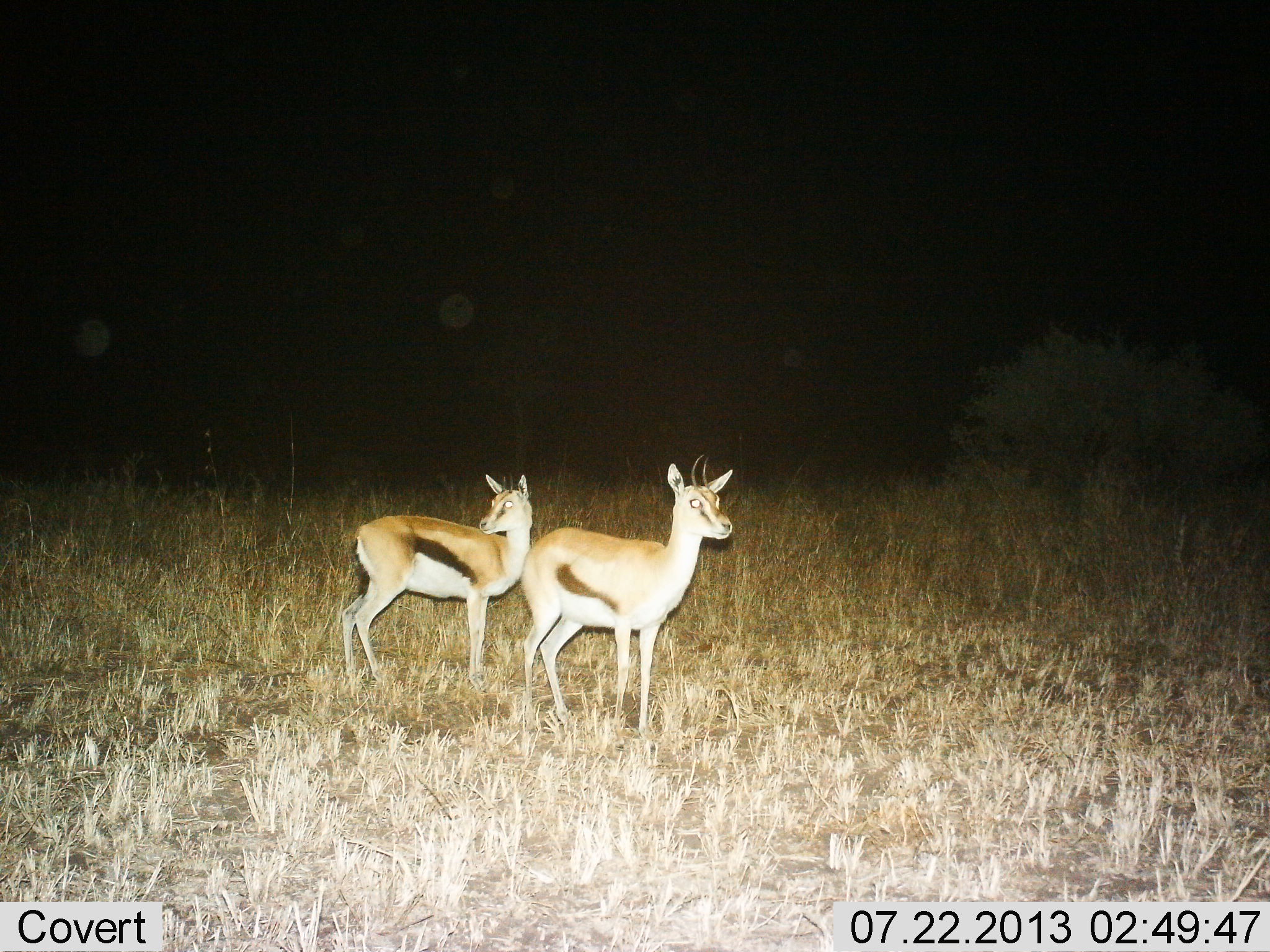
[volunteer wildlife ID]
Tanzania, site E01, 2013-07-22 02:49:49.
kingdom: Animalia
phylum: Chordata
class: Mammalia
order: Artiodactyla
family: Bovidae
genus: Eudorcas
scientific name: Eudorcas thomsonii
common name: thomson's gazelle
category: gazellethomsons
Gazellethomsons (thomson's gazelle) (Eudorcas thomsonii), count 2. Behavior (volunteer vote fractions): standing 100%, resting 0%, moving 0%, interacting 0%. Young present (vote fraction): 6%. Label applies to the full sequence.